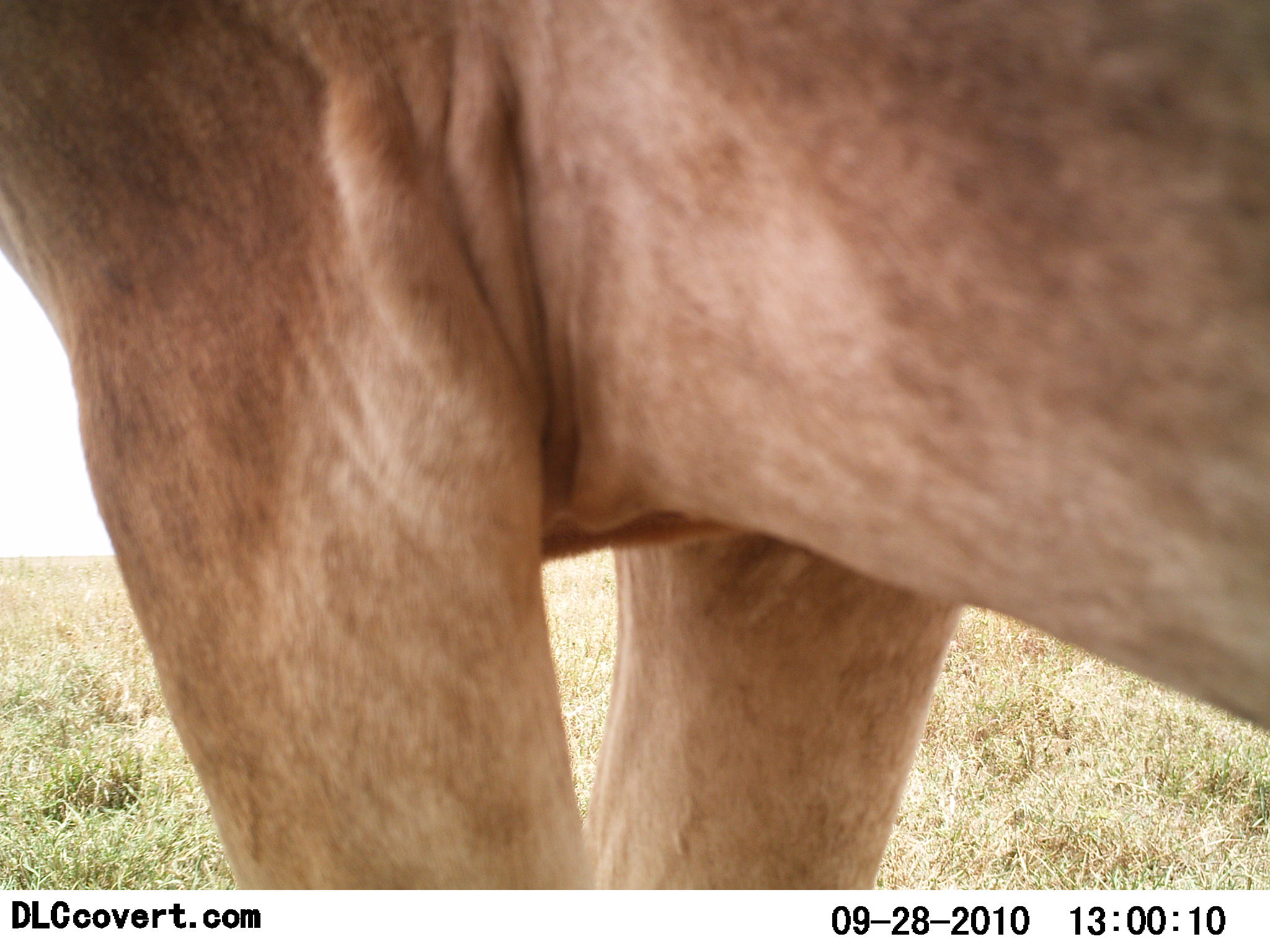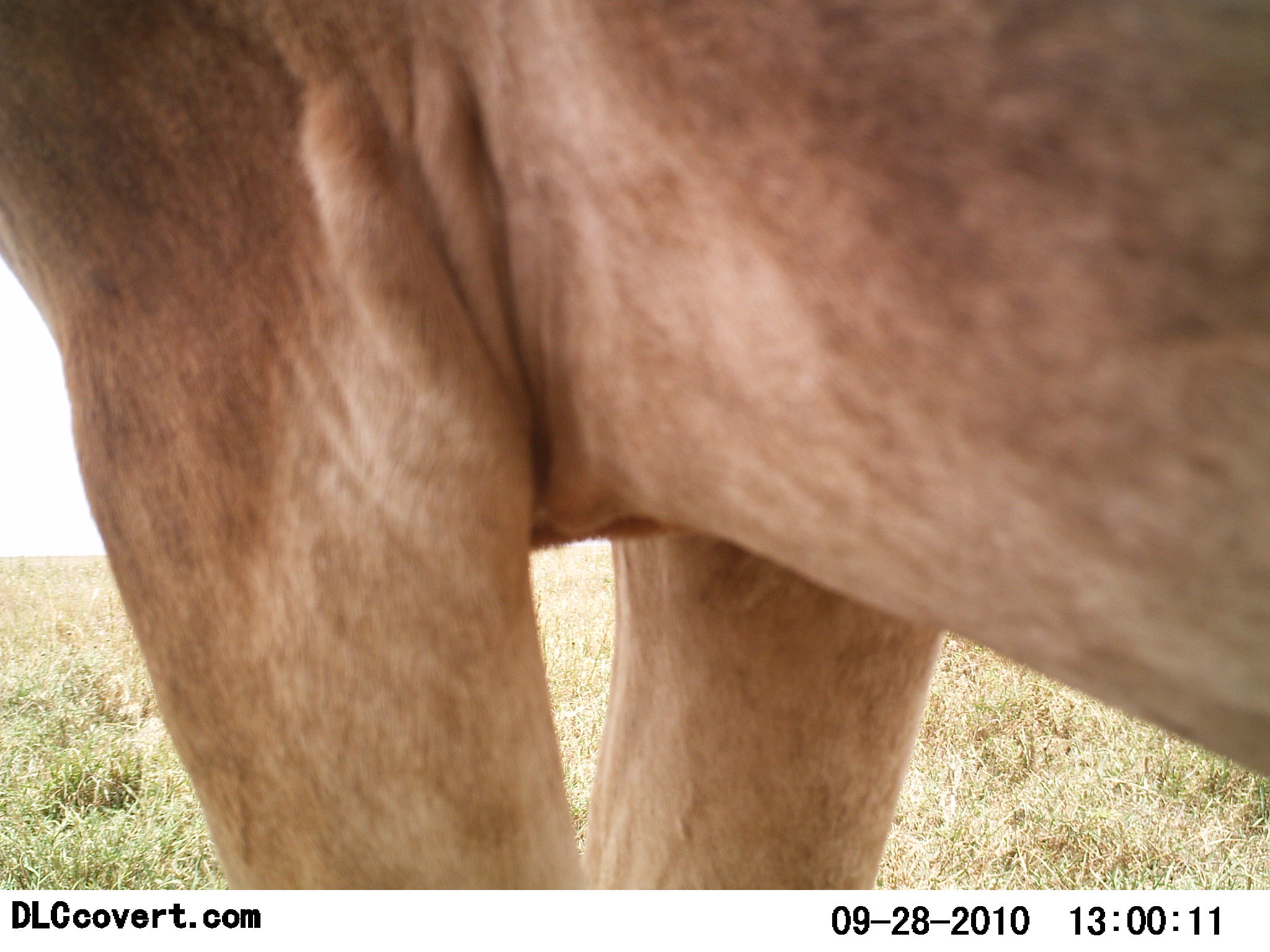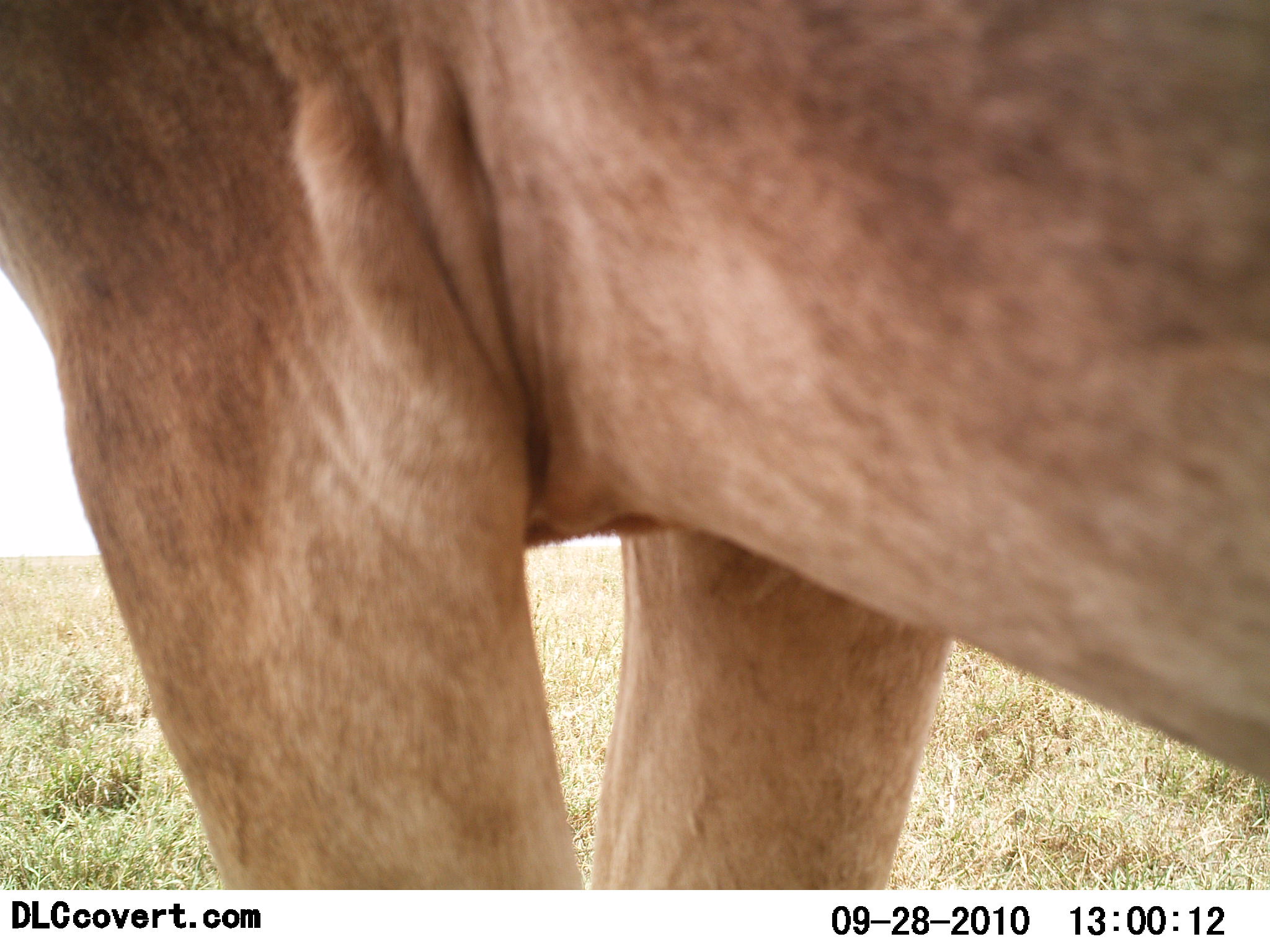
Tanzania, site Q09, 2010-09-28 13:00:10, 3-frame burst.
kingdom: Animalia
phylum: Chordata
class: Mammalia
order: Carnivora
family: Felidae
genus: Panthera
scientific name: Panthera leo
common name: lion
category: lionfemale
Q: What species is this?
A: Lionfemale (lion) (Panthera leo).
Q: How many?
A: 1.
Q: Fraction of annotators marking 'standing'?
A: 100%.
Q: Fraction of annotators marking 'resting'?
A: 0%.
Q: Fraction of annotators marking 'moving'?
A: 0%.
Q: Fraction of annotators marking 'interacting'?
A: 0%.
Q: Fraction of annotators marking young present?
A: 0%.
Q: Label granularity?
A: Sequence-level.